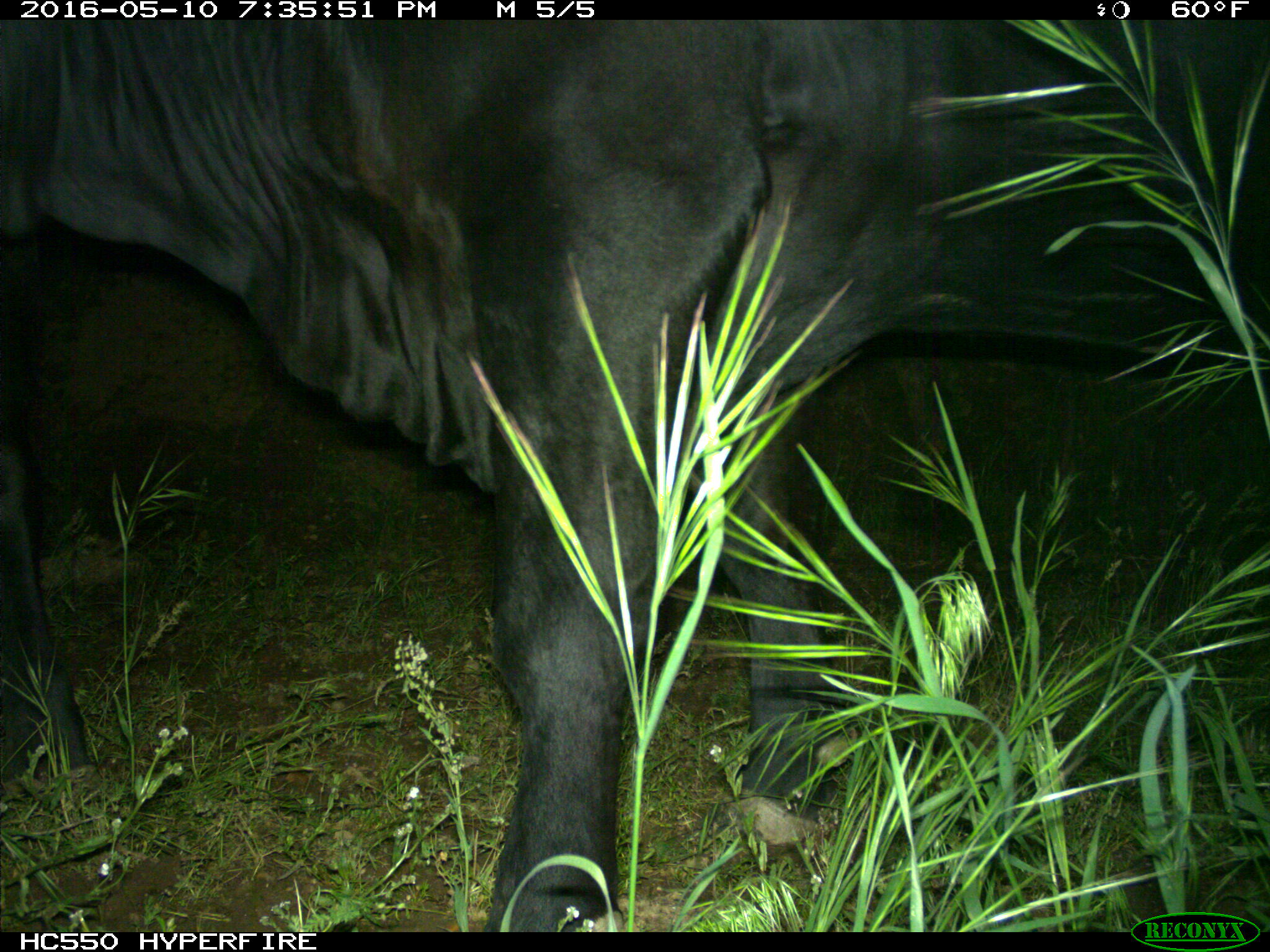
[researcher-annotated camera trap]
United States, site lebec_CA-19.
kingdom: Animalia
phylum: Chordata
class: Mammalia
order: Artiodactyla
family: Bovidae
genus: Bos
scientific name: Bos taurus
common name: domestic cow